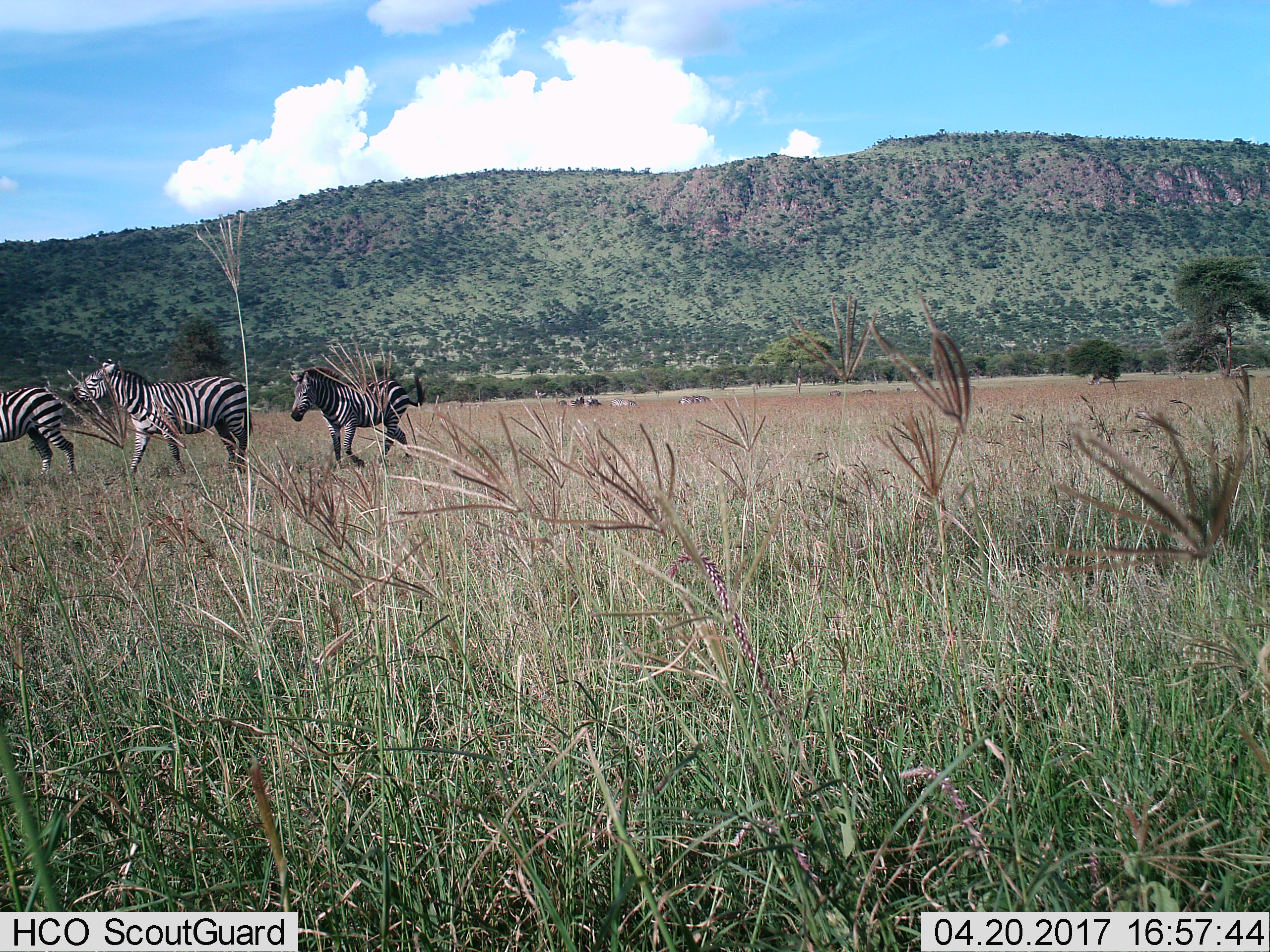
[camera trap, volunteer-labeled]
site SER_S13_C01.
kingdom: Animalia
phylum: Chordata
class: Mammalia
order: Perissodactyla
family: Equidae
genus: Equus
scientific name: Equus quagga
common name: plains zebra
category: zebraplains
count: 8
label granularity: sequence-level